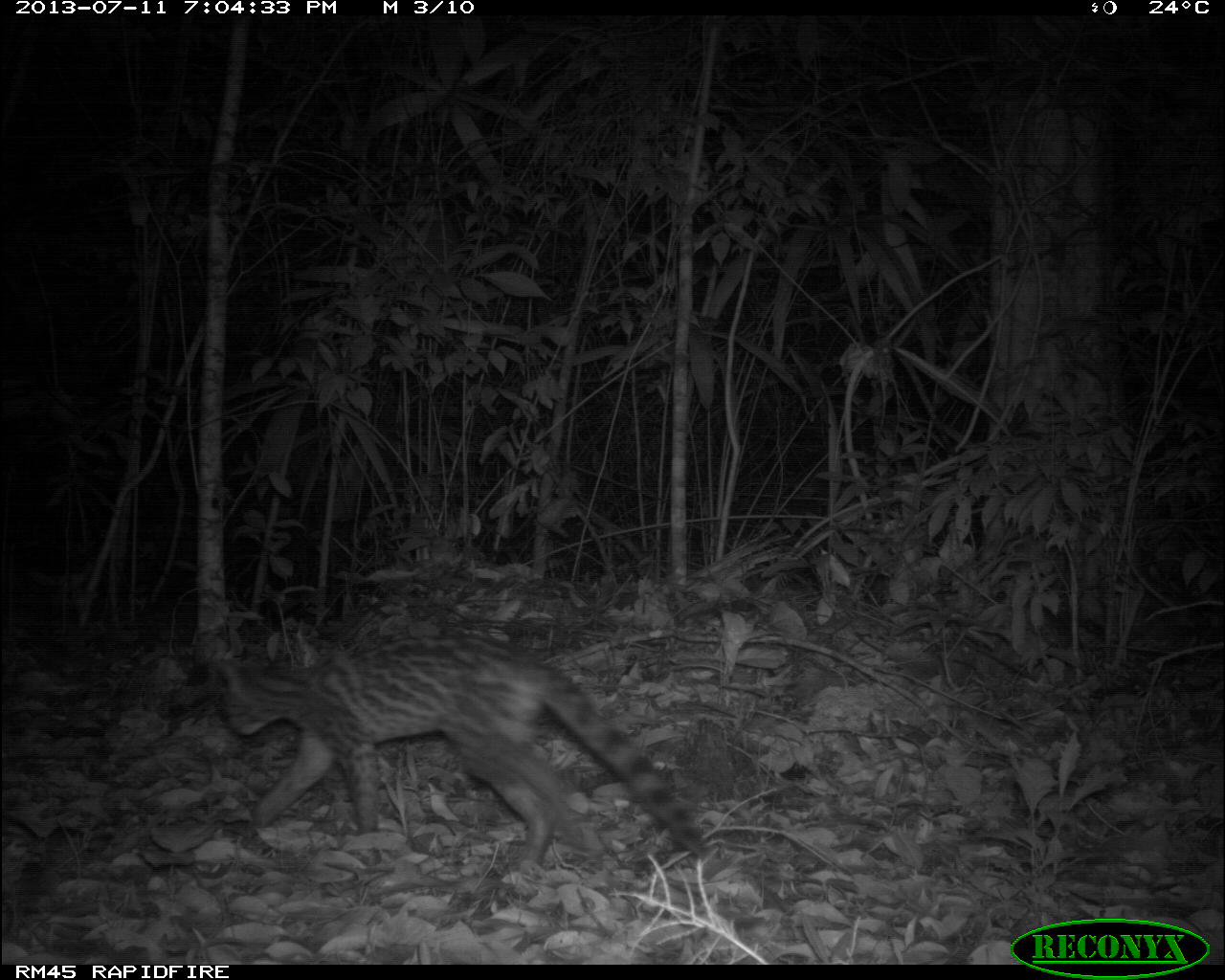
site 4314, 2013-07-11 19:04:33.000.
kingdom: Animalia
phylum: Chordata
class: Mammalia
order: Carnivora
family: Felidae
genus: Leopardus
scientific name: Leopardus wiedii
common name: margay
Leopardus wiedii (margay), count 1.